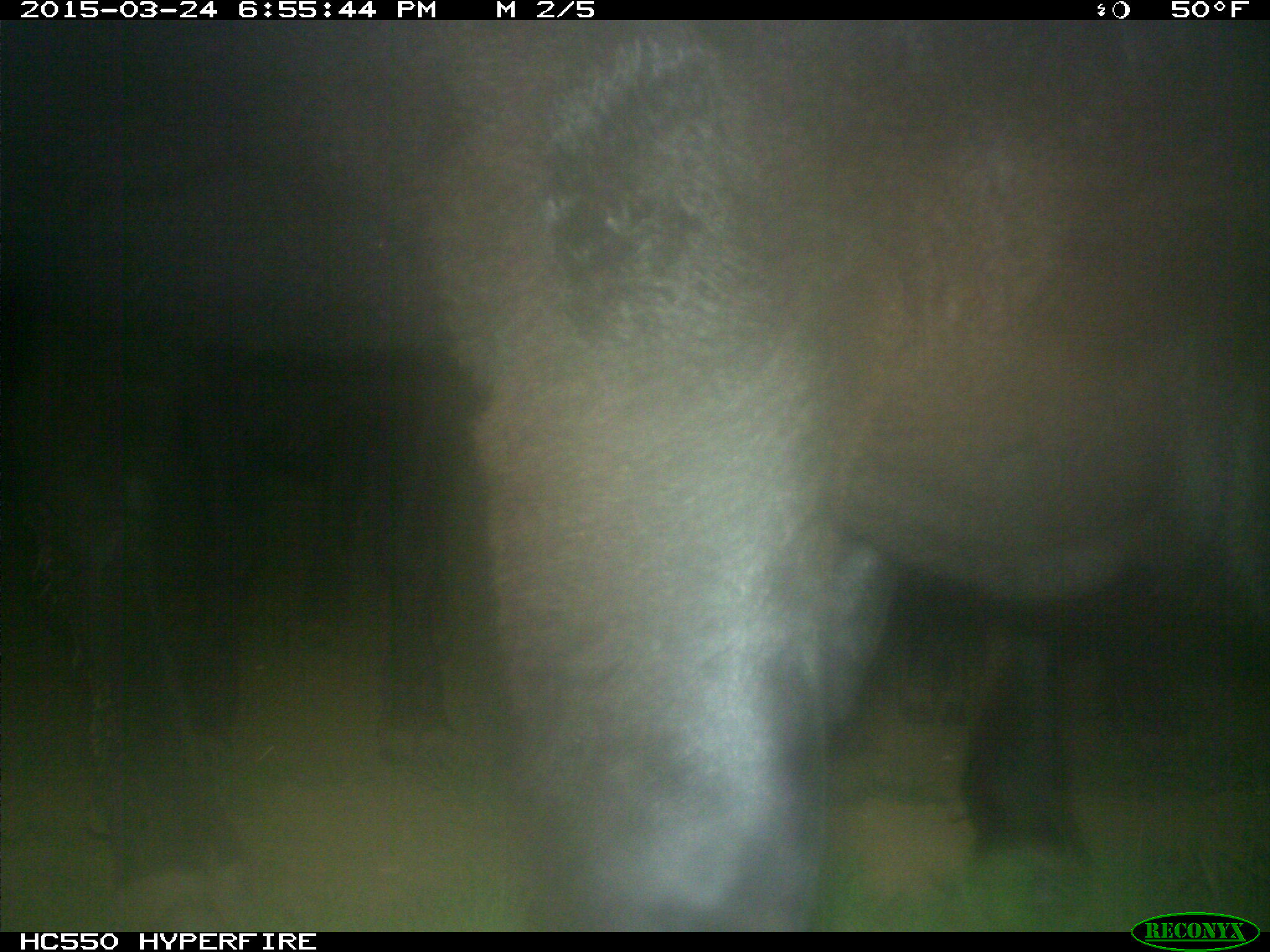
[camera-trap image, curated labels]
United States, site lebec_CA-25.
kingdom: Animalia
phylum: Chordata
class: Mammalia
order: Artiodactyla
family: Bovidae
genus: Bos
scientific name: Bos taurus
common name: domestic cow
Bos taurus (domestic cow).